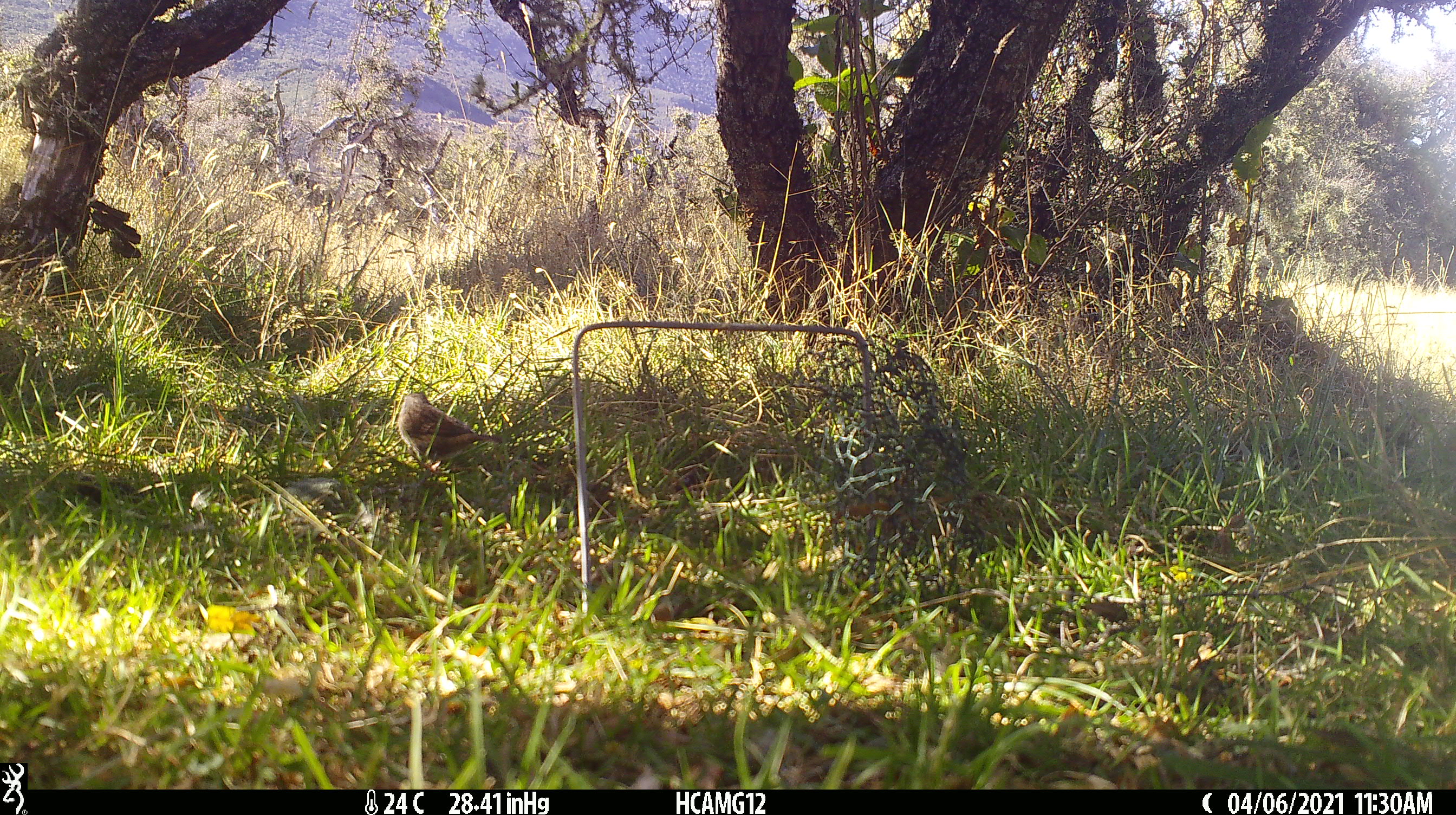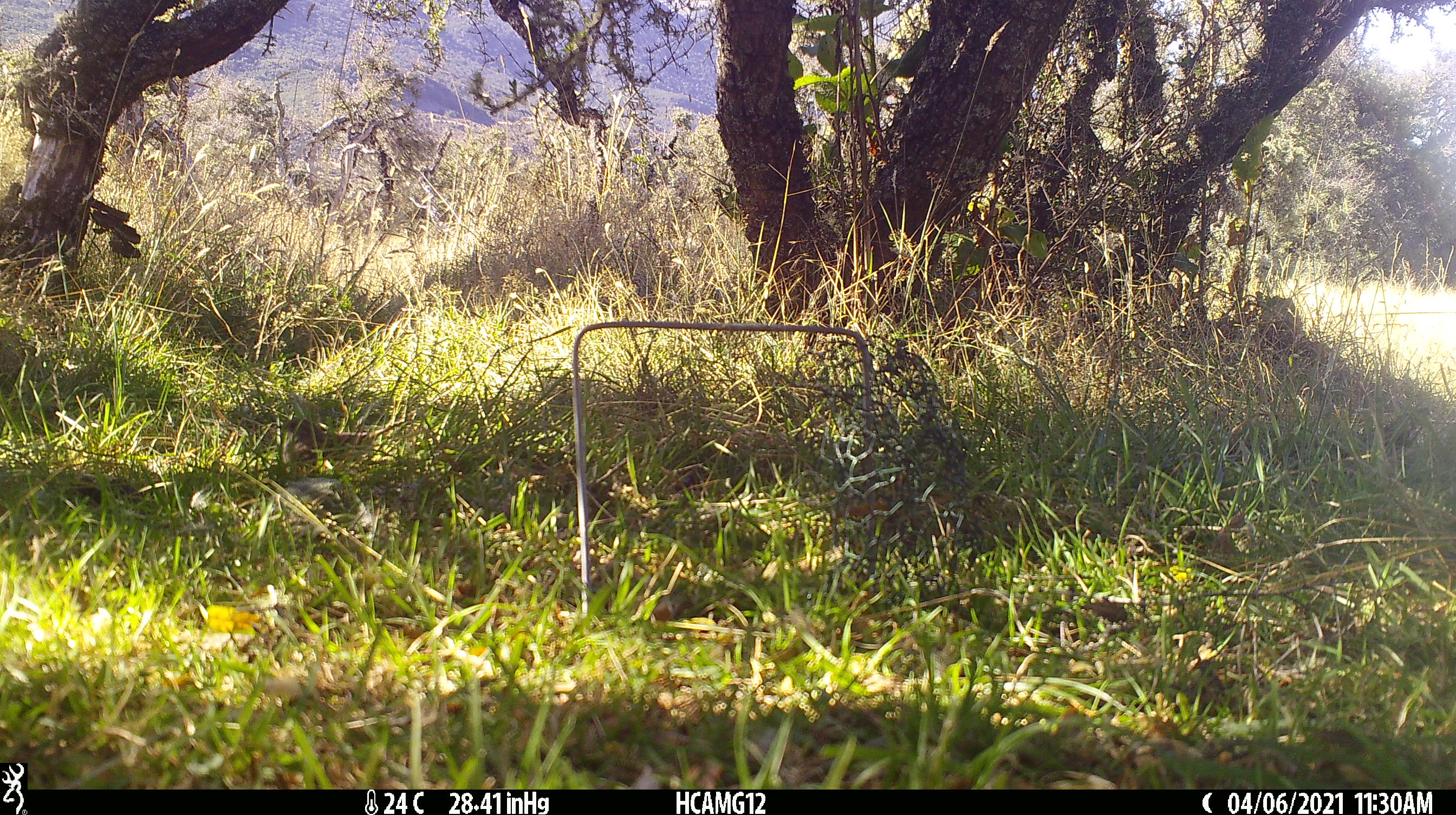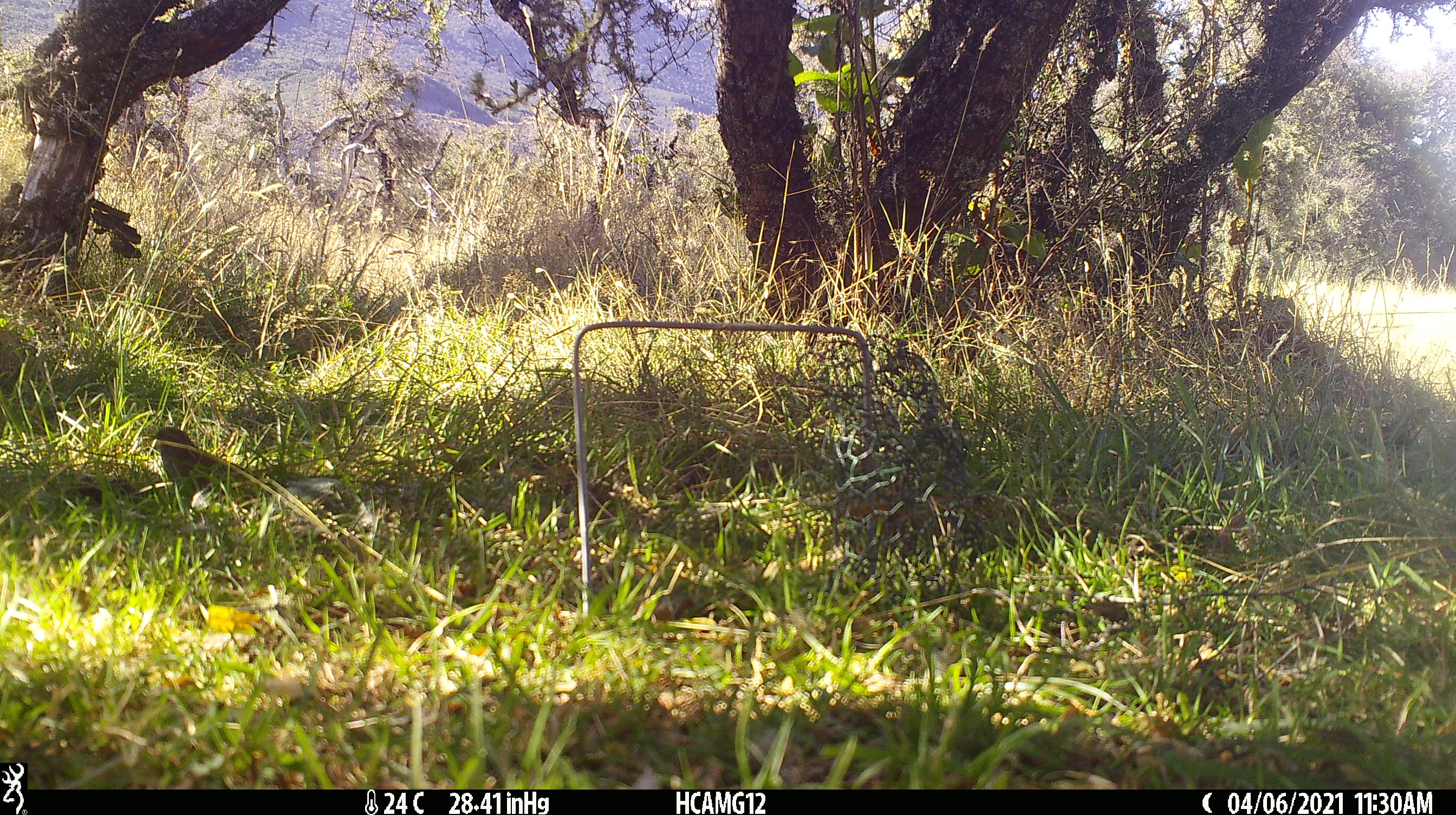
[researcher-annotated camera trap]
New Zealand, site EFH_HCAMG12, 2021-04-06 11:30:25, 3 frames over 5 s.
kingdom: Animalia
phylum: Chordata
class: Aves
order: Passeriformes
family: Prunellidae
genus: Prunella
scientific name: Prunella modularis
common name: dunnock